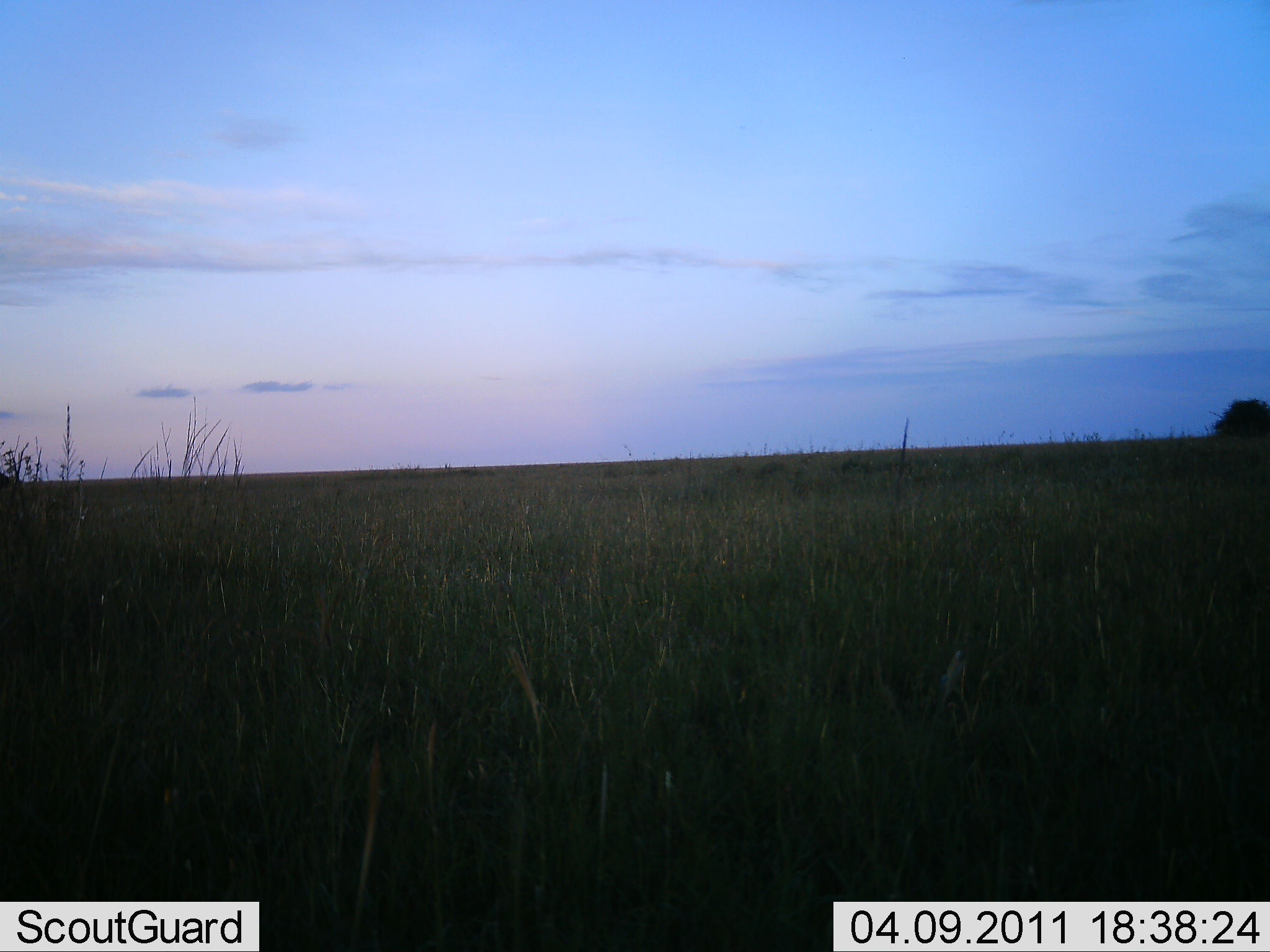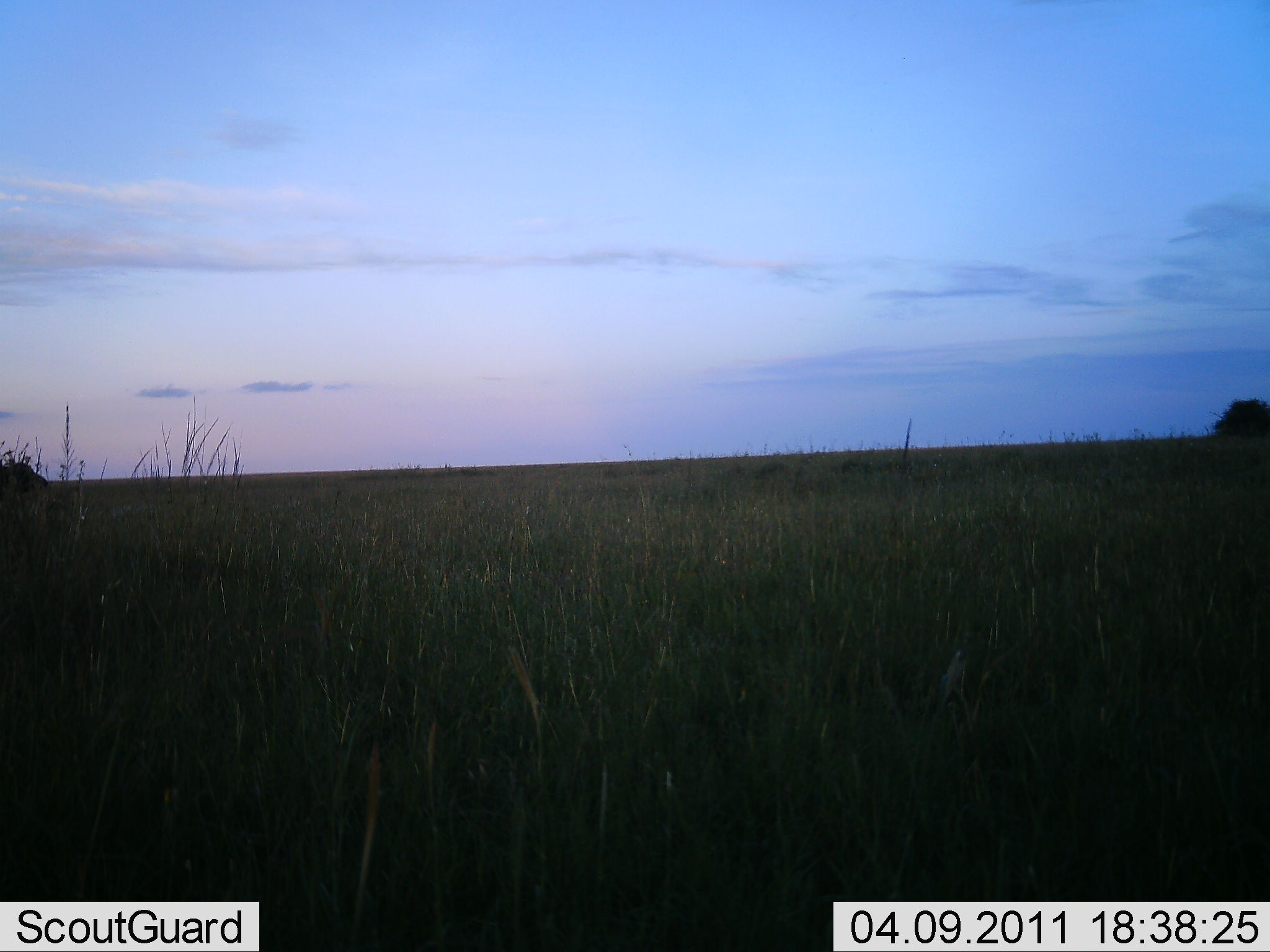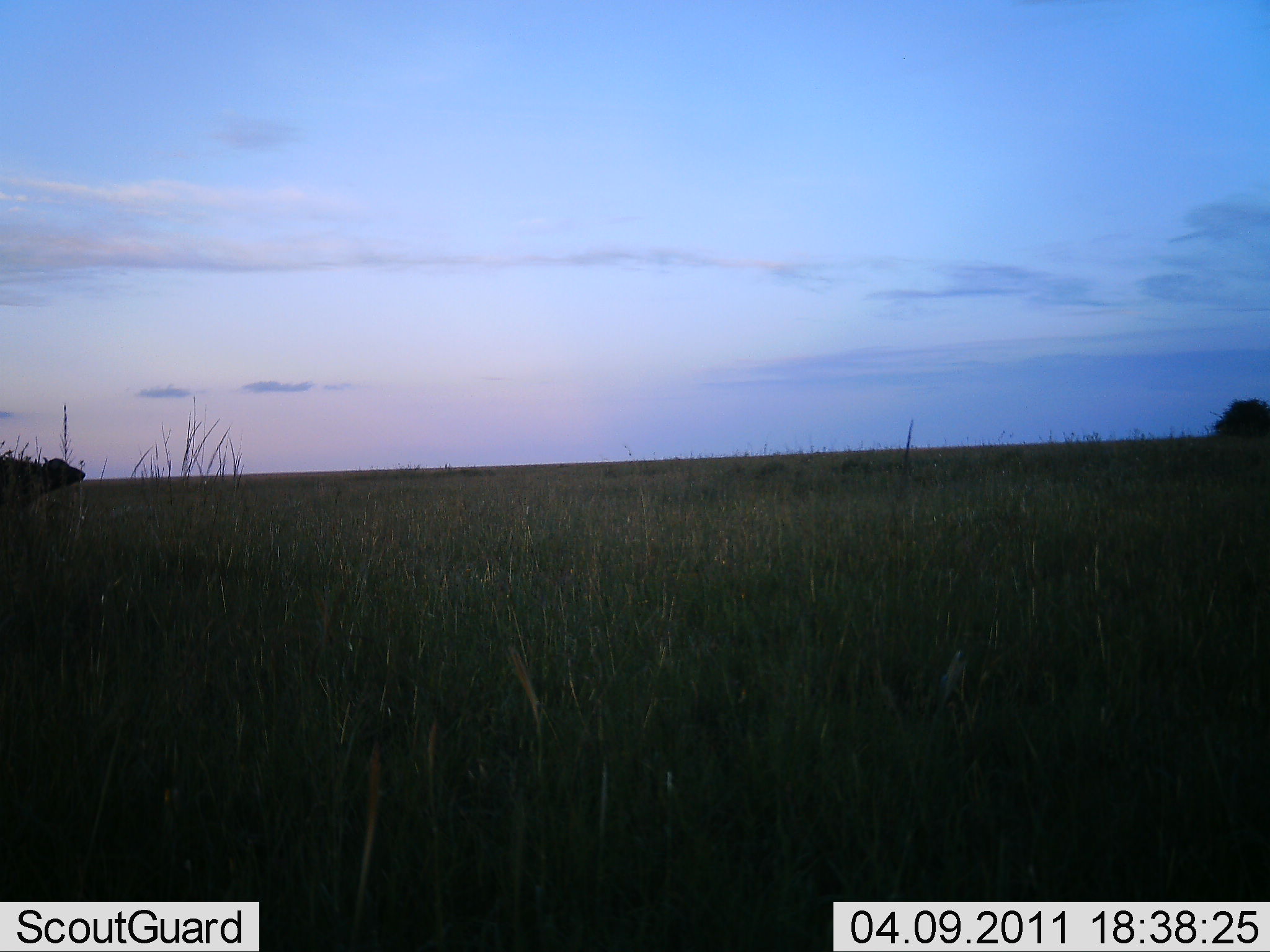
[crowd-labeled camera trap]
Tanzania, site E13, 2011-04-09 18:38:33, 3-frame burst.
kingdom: Animalia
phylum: Chordata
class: Mammalia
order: Artiodactyla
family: Bovidae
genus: Syncerus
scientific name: Syncerus caffer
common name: cape buffalo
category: buffalo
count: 1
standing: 10%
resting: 0%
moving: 90%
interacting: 0%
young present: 0%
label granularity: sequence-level